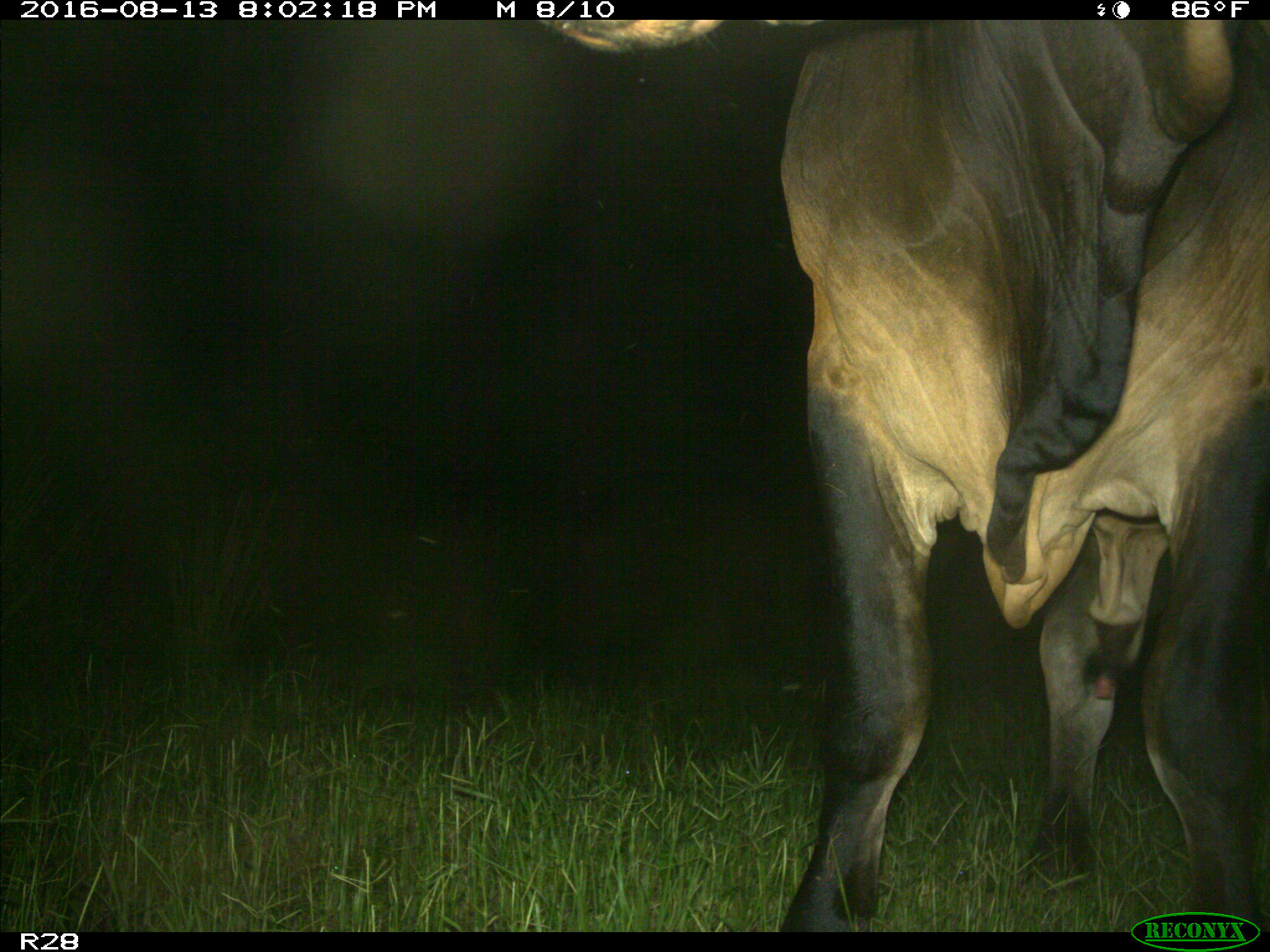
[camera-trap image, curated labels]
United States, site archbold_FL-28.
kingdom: Animalia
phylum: Chordata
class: Mammalia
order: Artiodactyla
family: Bovidae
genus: Bos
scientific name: Bos taurus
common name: domestic cow